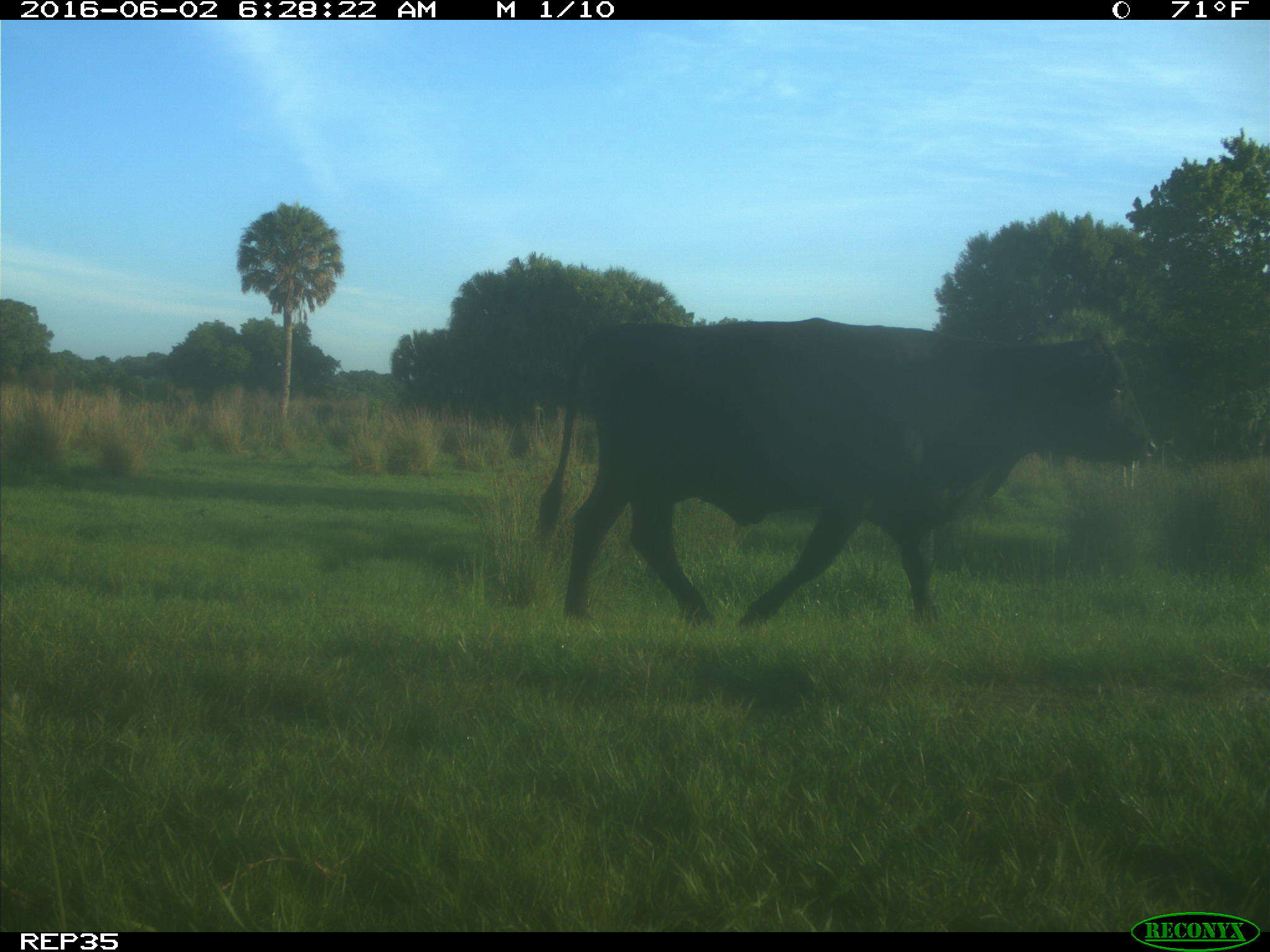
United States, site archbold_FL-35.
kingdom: Animalia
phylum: Chordata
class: Mammalia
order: Artiodactyla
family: Bovidae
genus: Bos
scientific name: Bos taurus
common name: domestic cow